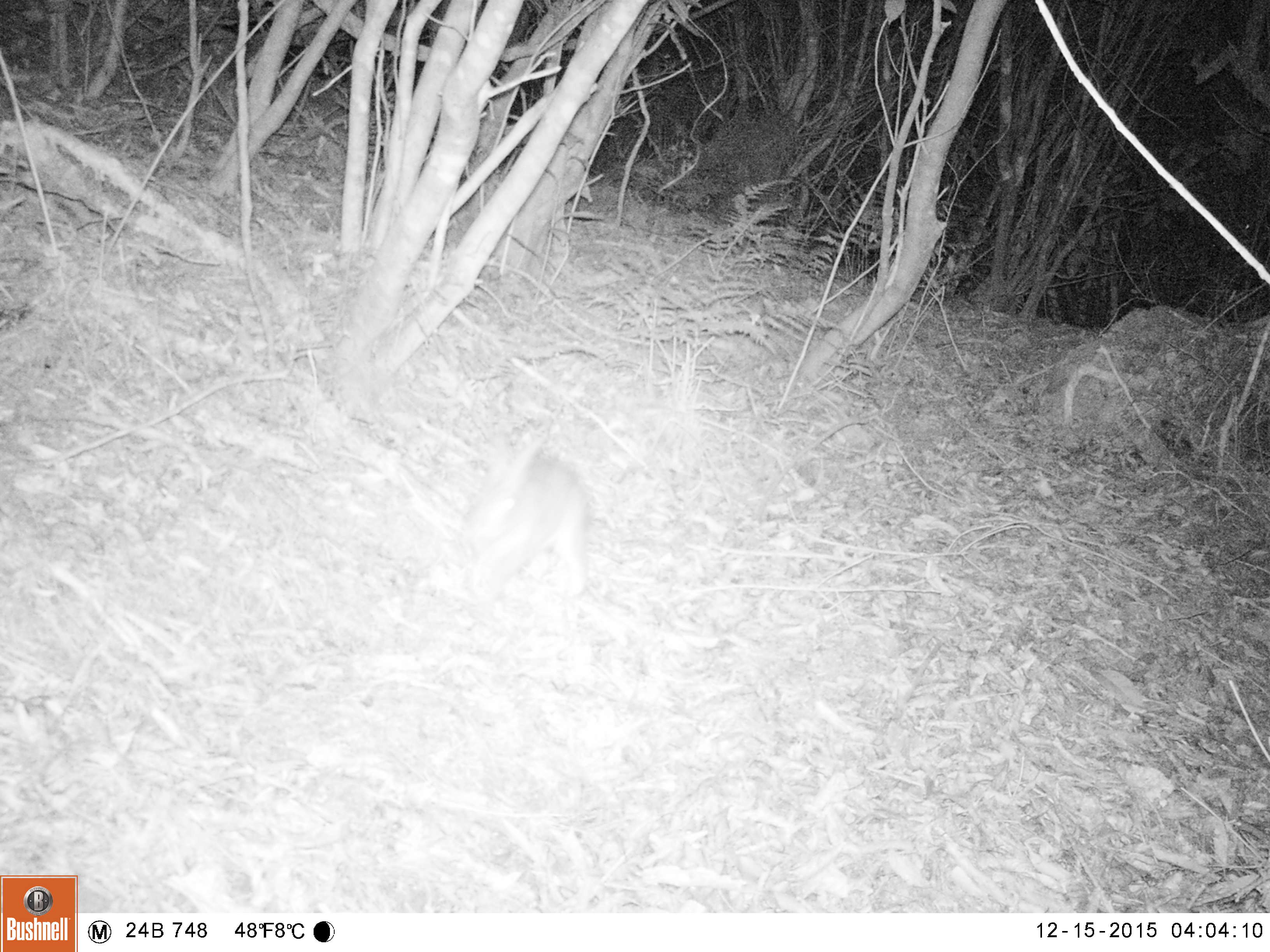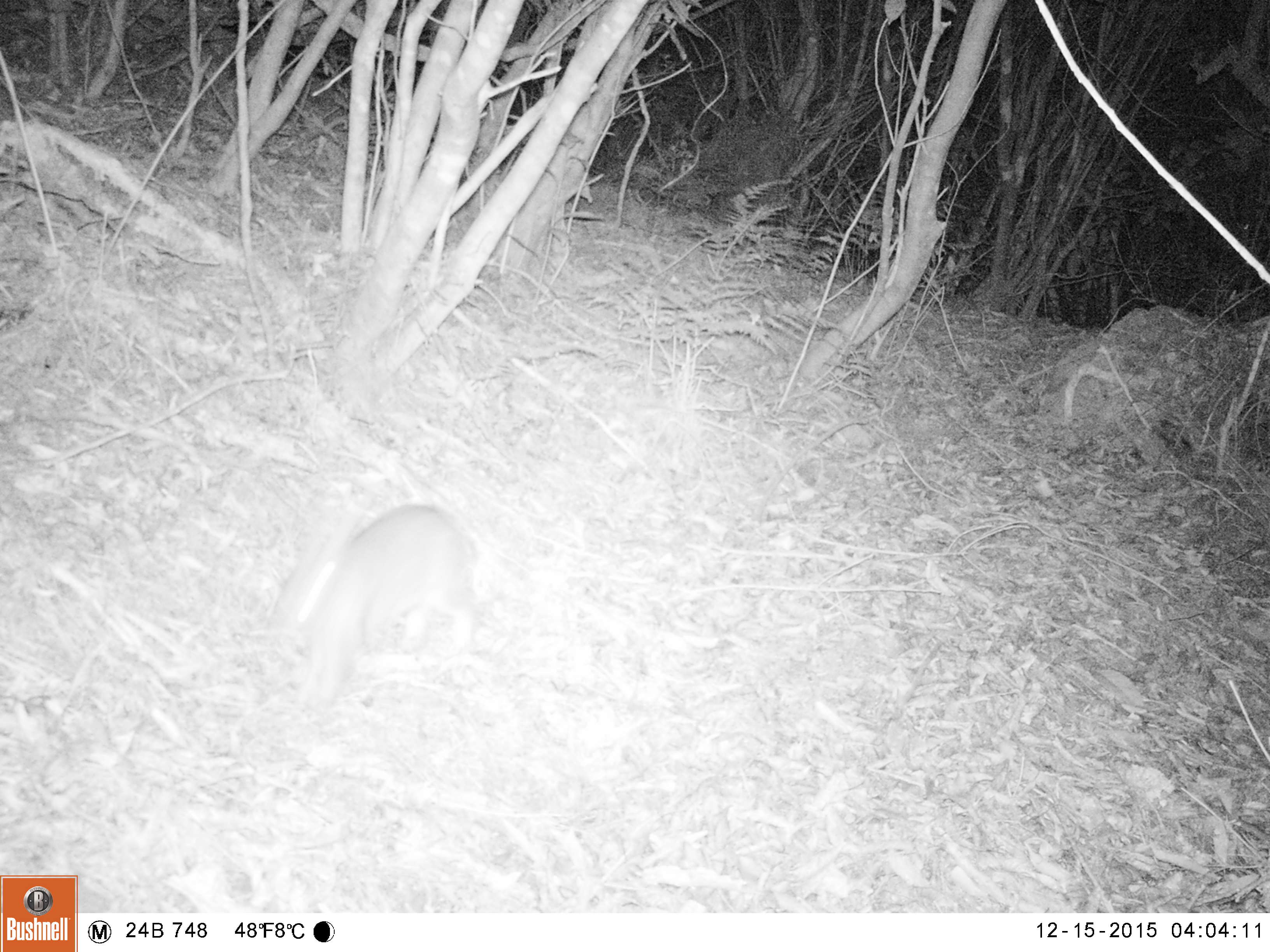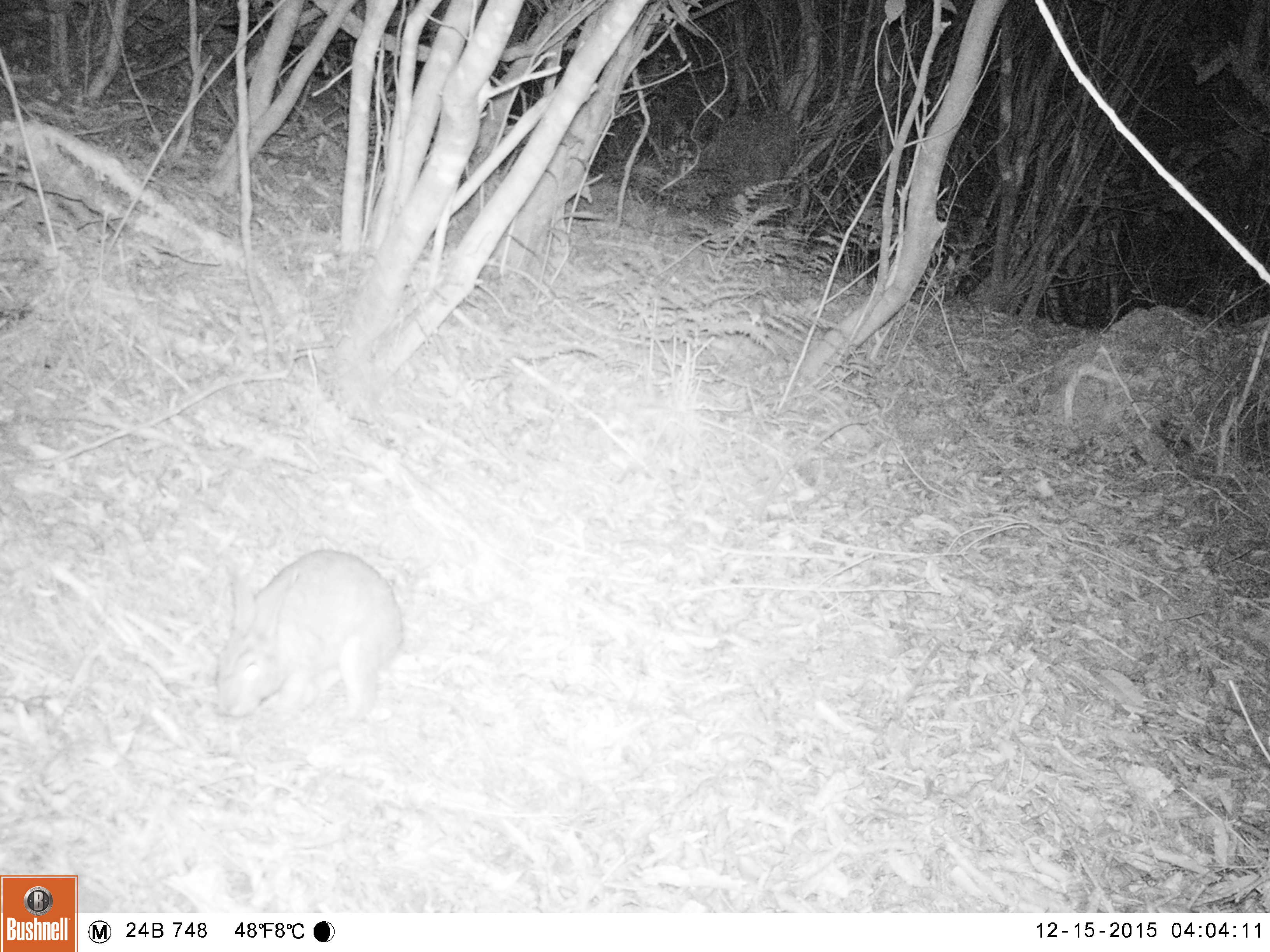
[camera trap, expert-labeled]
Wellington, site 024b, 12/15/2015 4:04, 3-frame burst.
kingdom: Animalia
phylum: Chordata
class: Mammalia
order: Lagomorpha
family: Leporidae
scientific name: Leporidae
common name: rabbit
Rabbit (Leporidae).